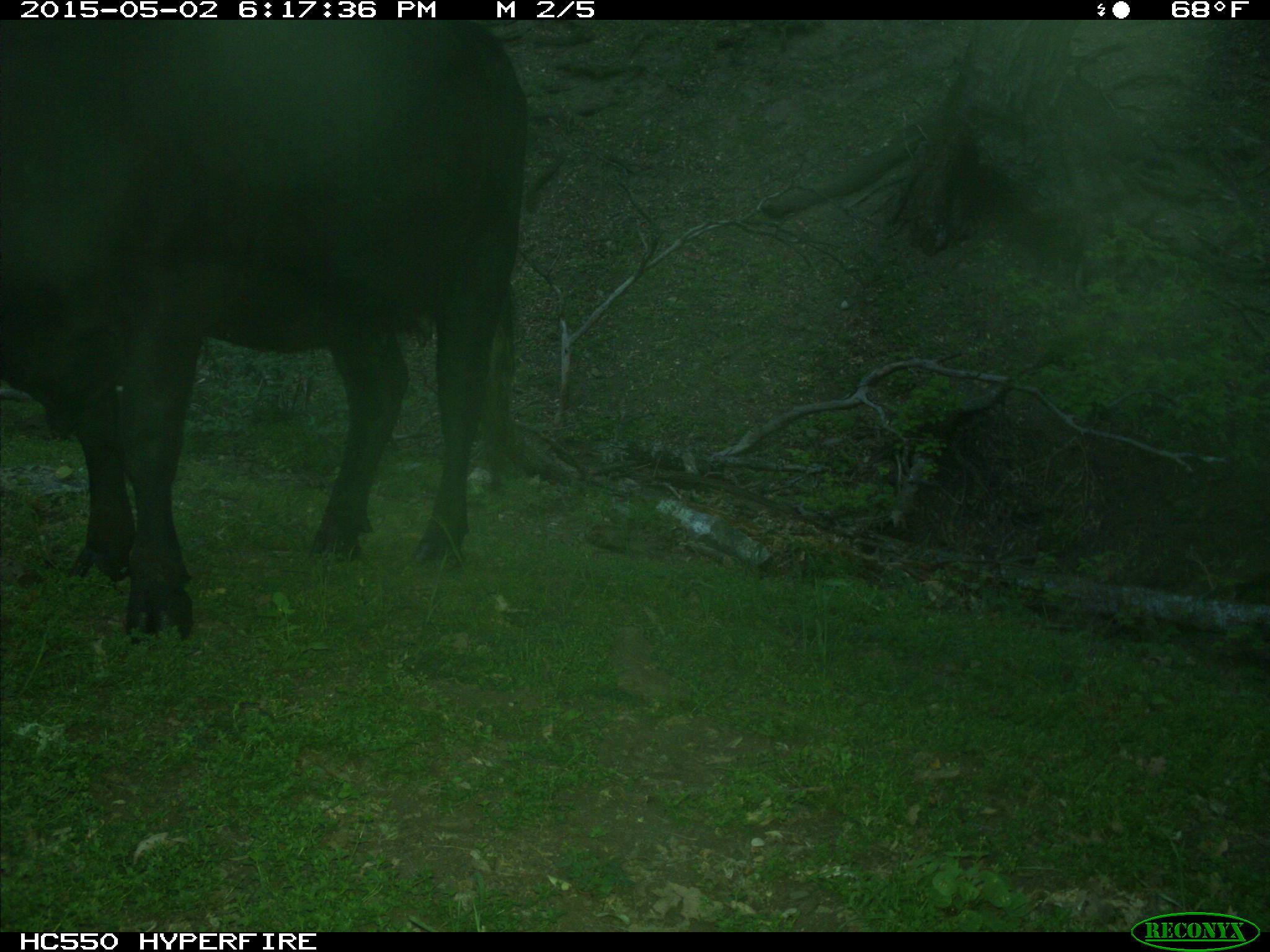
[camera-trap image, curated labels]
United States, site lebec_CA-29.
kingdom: Animalia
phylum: Chordata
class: Mammalia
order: Artiodactyla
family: Bovidae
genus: Bos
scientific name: Bos taurus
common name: domestic cow